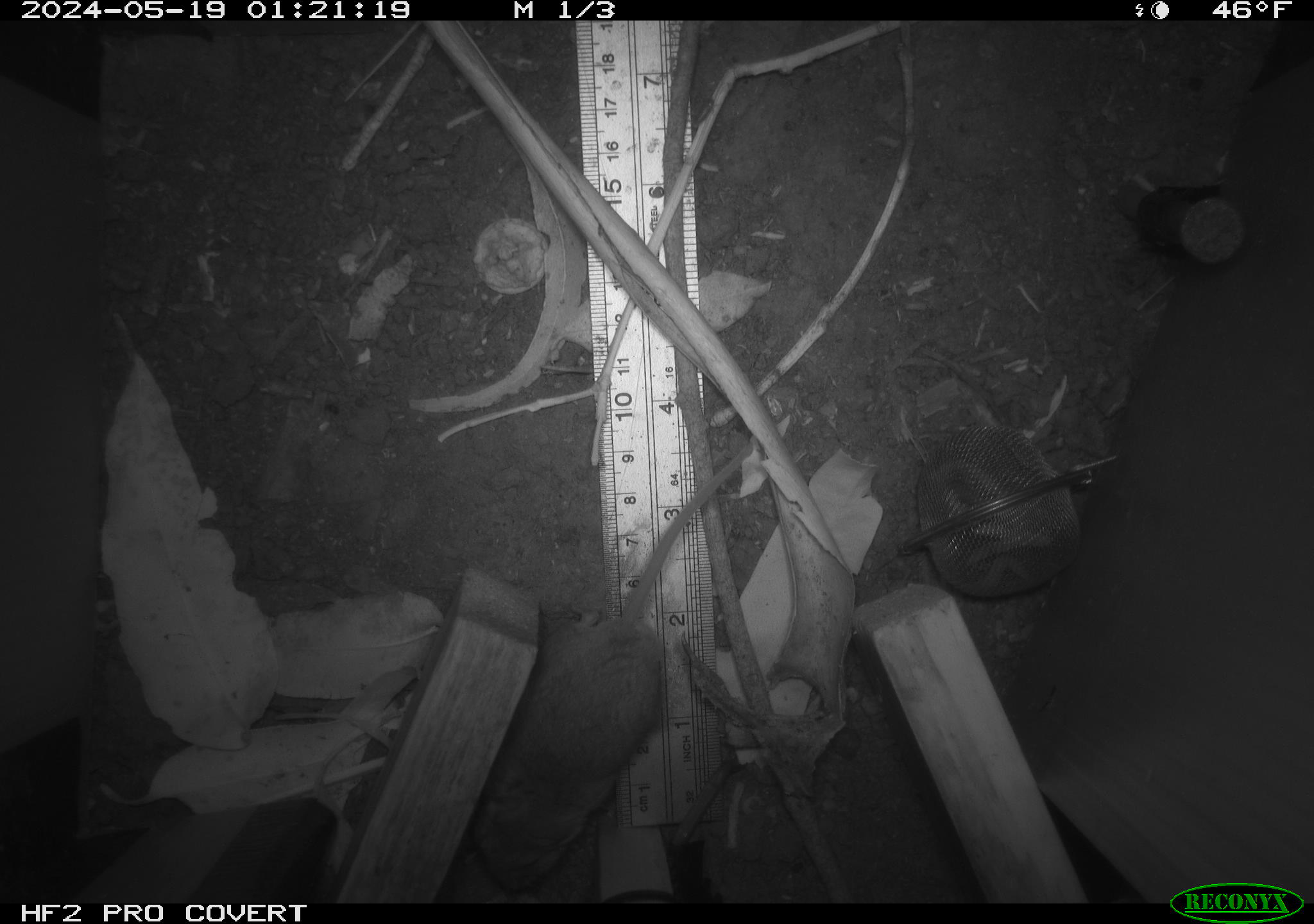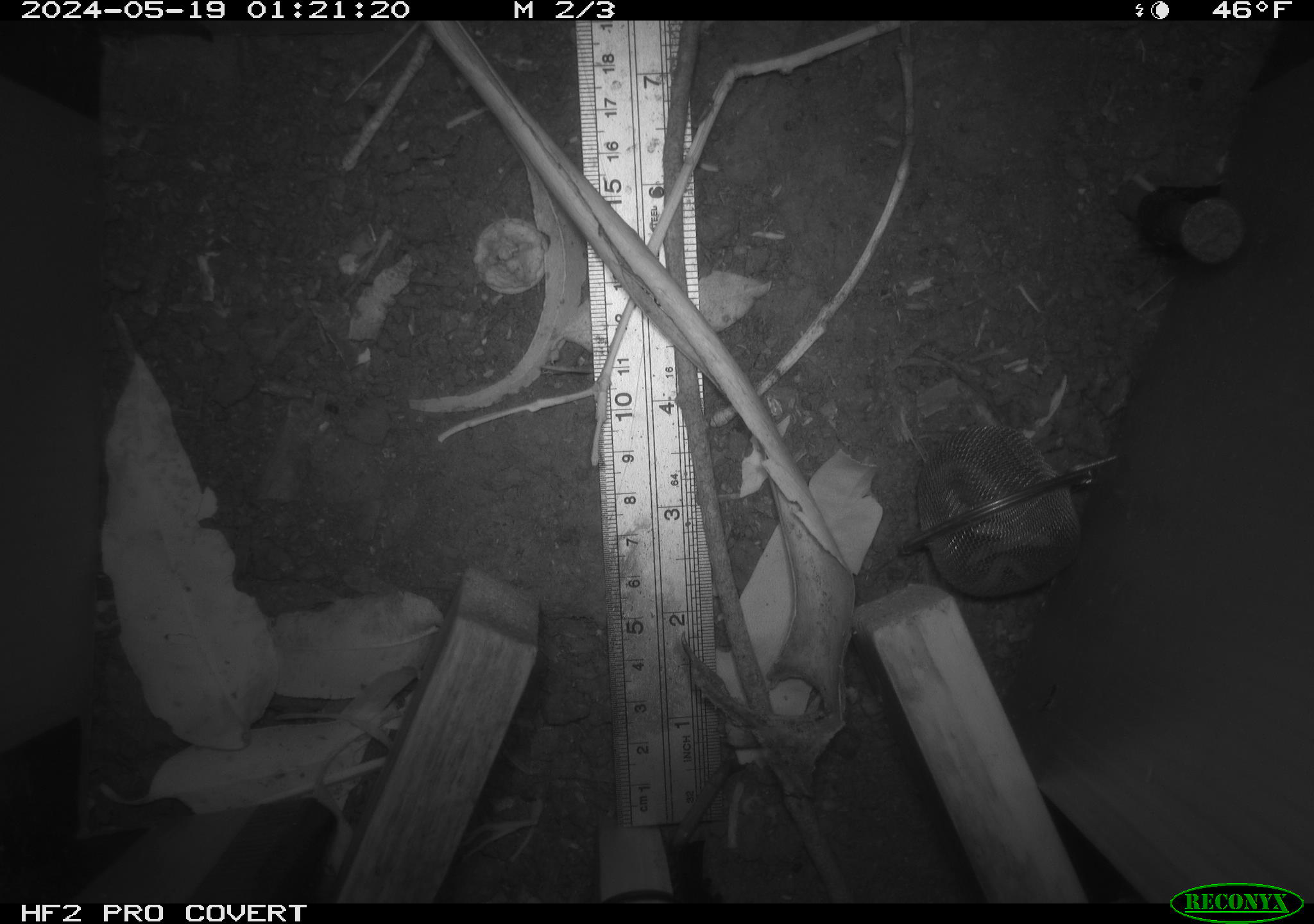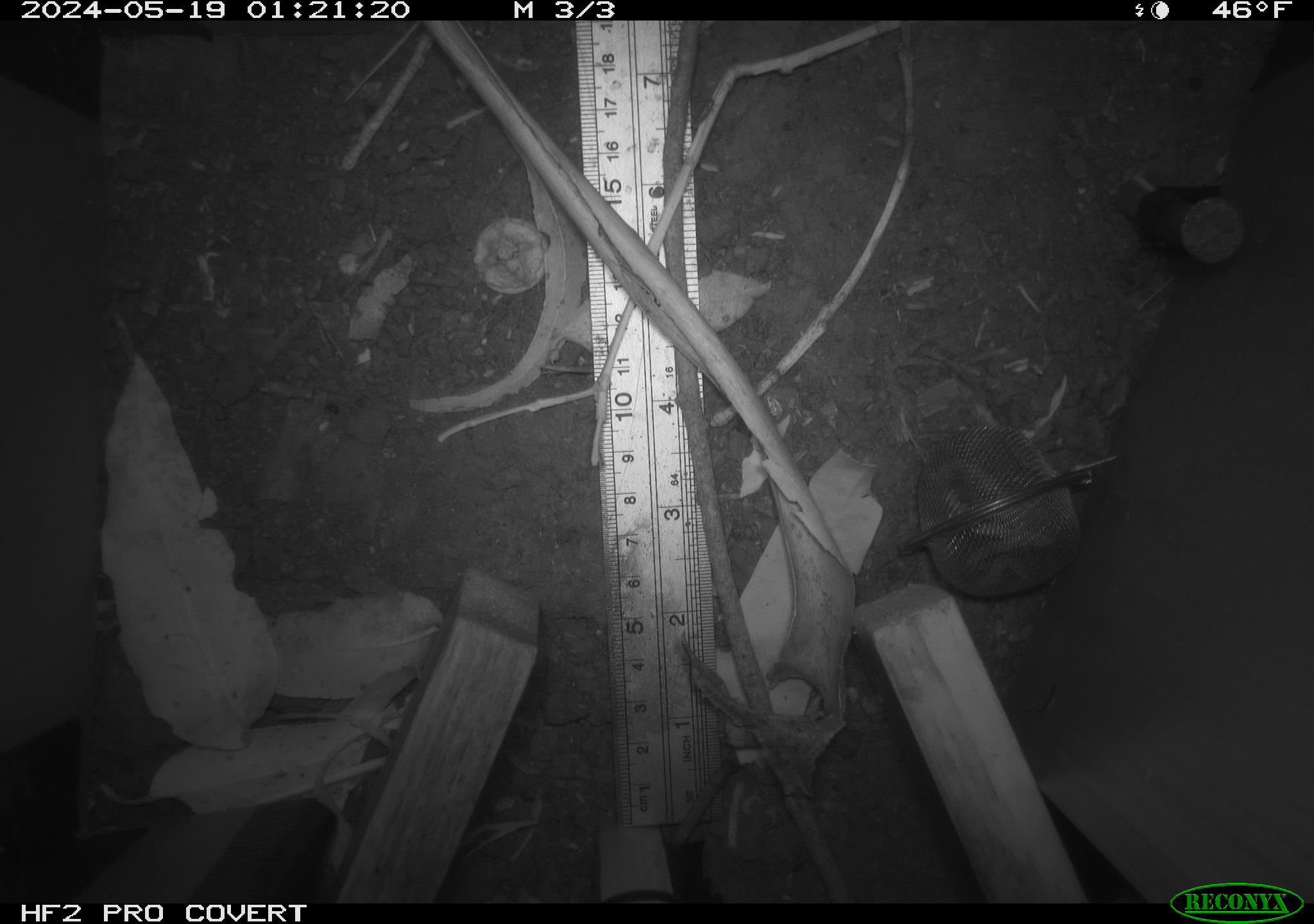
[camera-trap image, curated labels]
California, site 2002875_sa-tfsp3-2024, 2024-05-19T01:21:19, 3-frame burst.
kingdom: Animalia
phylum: Chordata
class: Mammalia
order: Rodentia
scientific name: Rodentia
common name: rodent